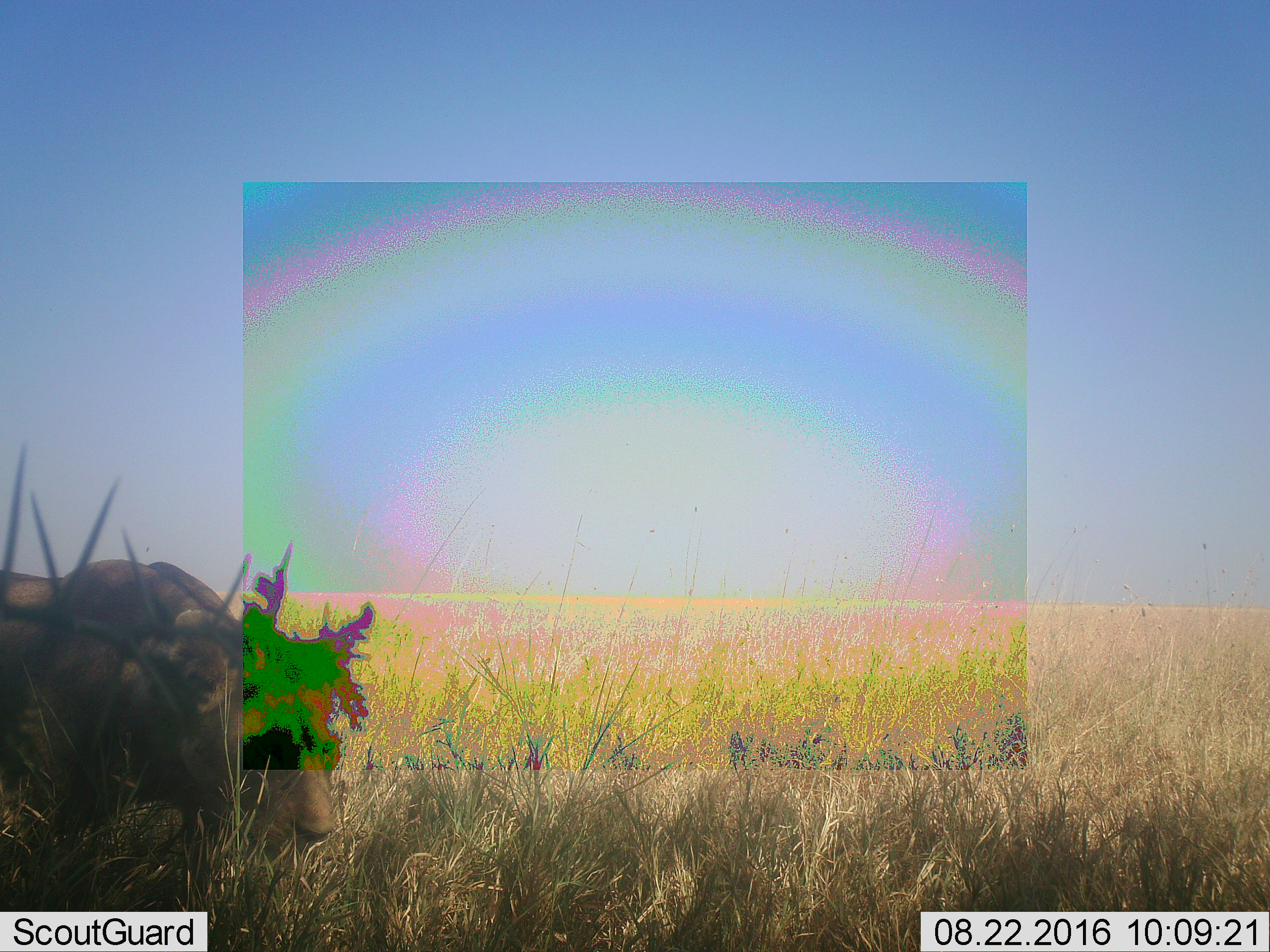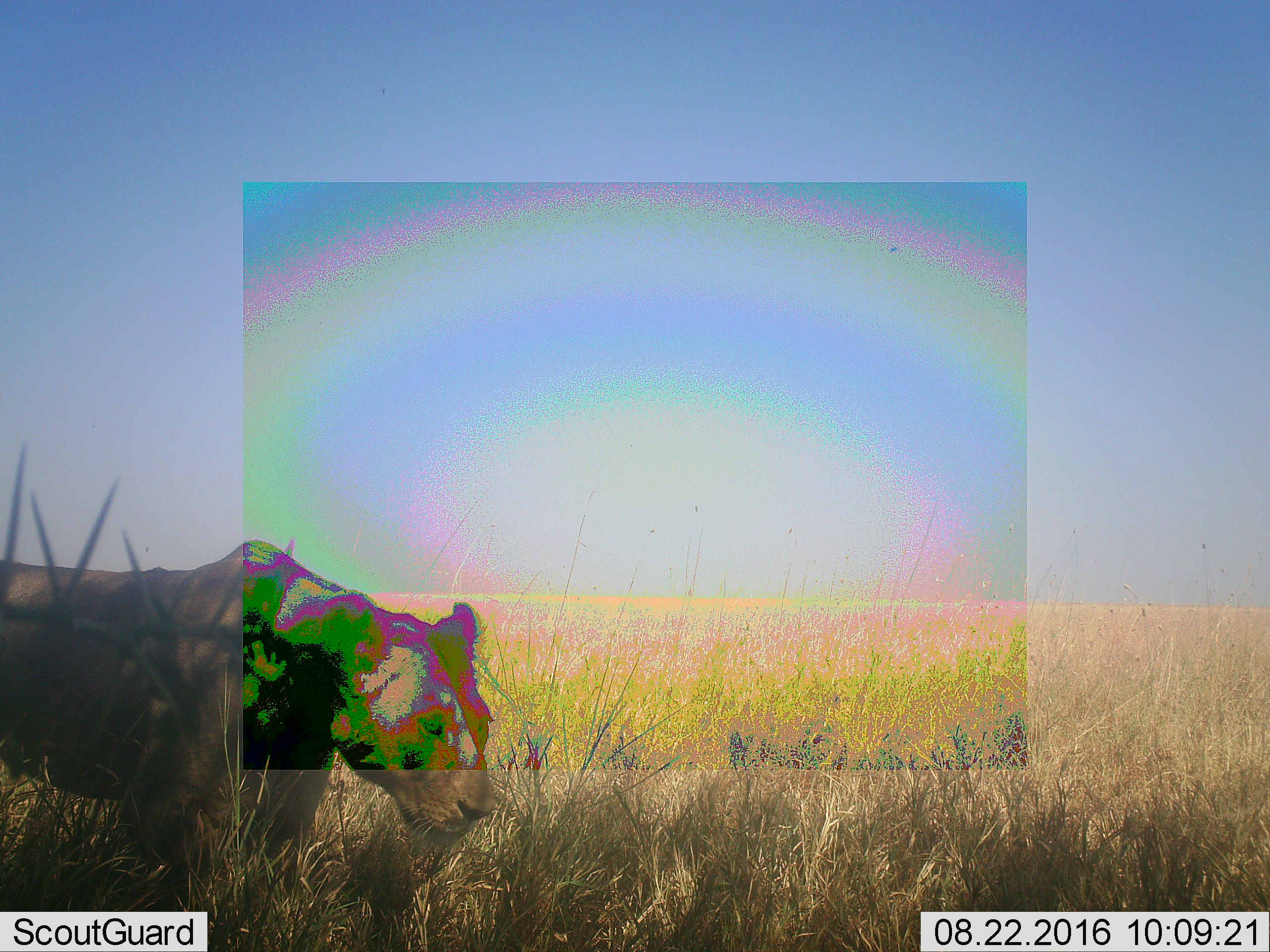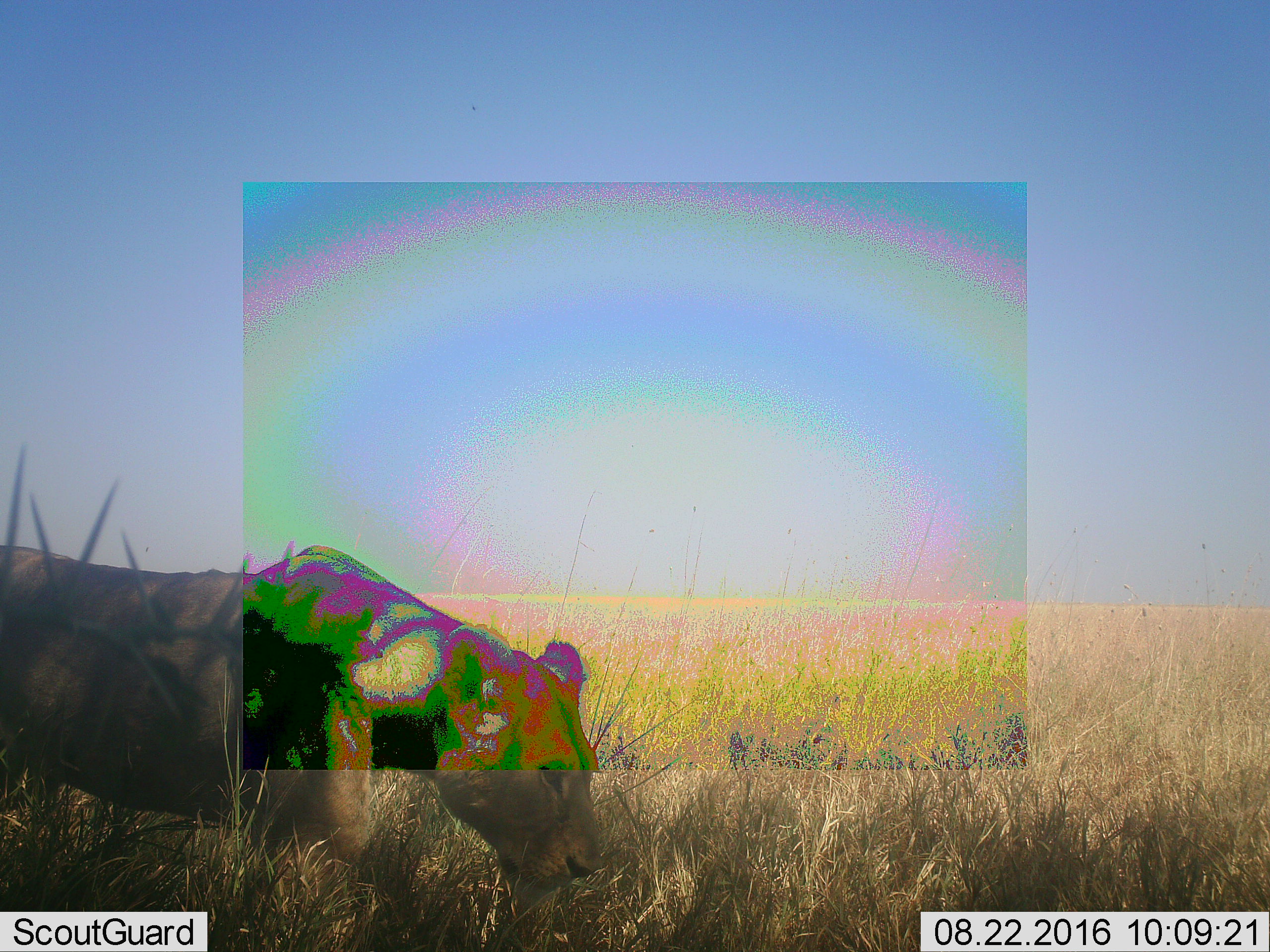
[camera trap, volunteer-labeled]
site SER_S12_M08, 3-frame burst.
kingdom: Animalia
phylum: Chordata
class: Mammalia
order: Carnivora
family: Felidae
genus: Panthera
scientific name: Panthera leo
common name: lion female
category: lionfemale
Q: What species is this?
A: Lionfemale (lion female) (Panthera leo).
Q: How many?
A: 1.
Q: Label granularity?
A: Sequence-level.